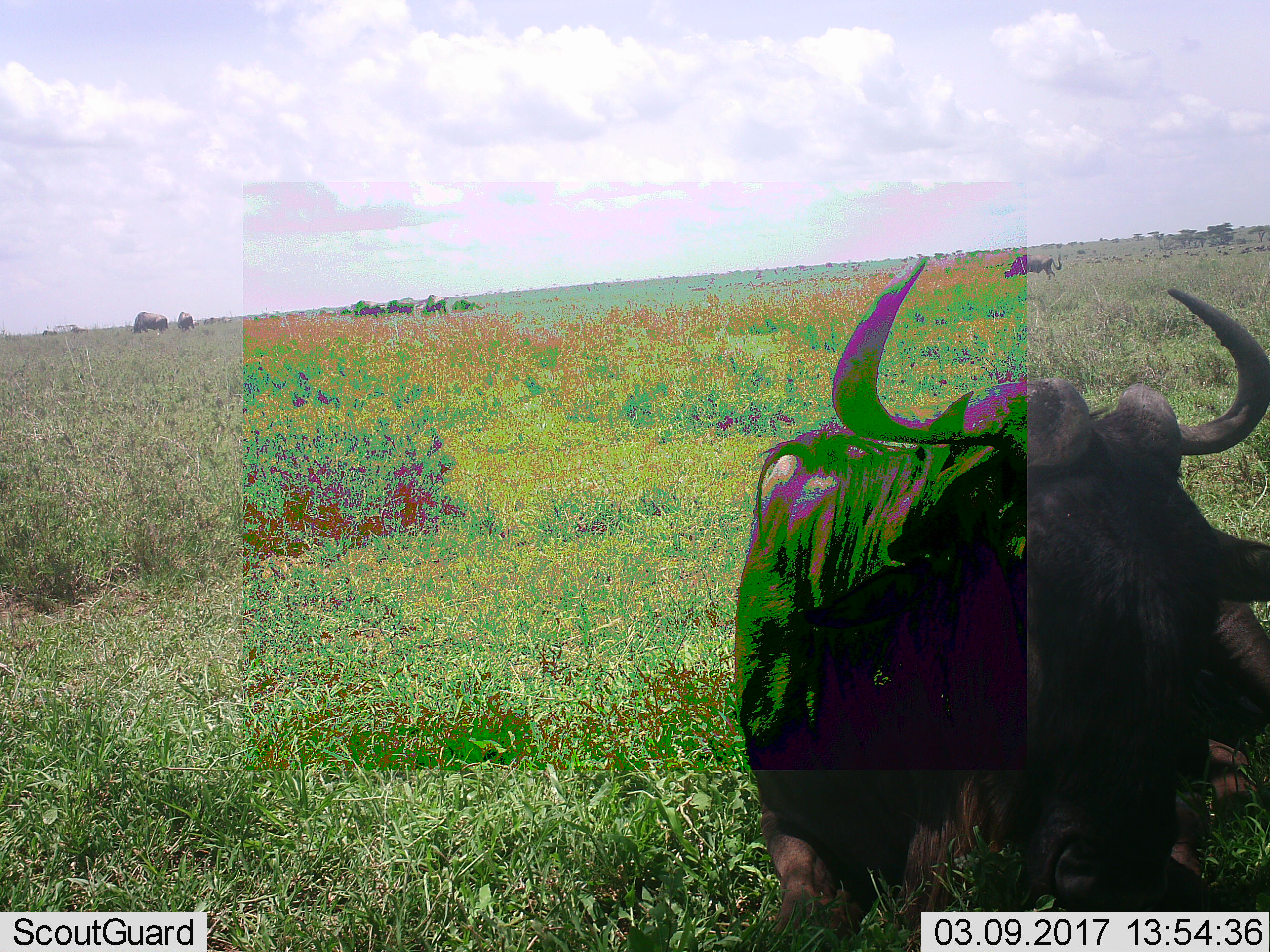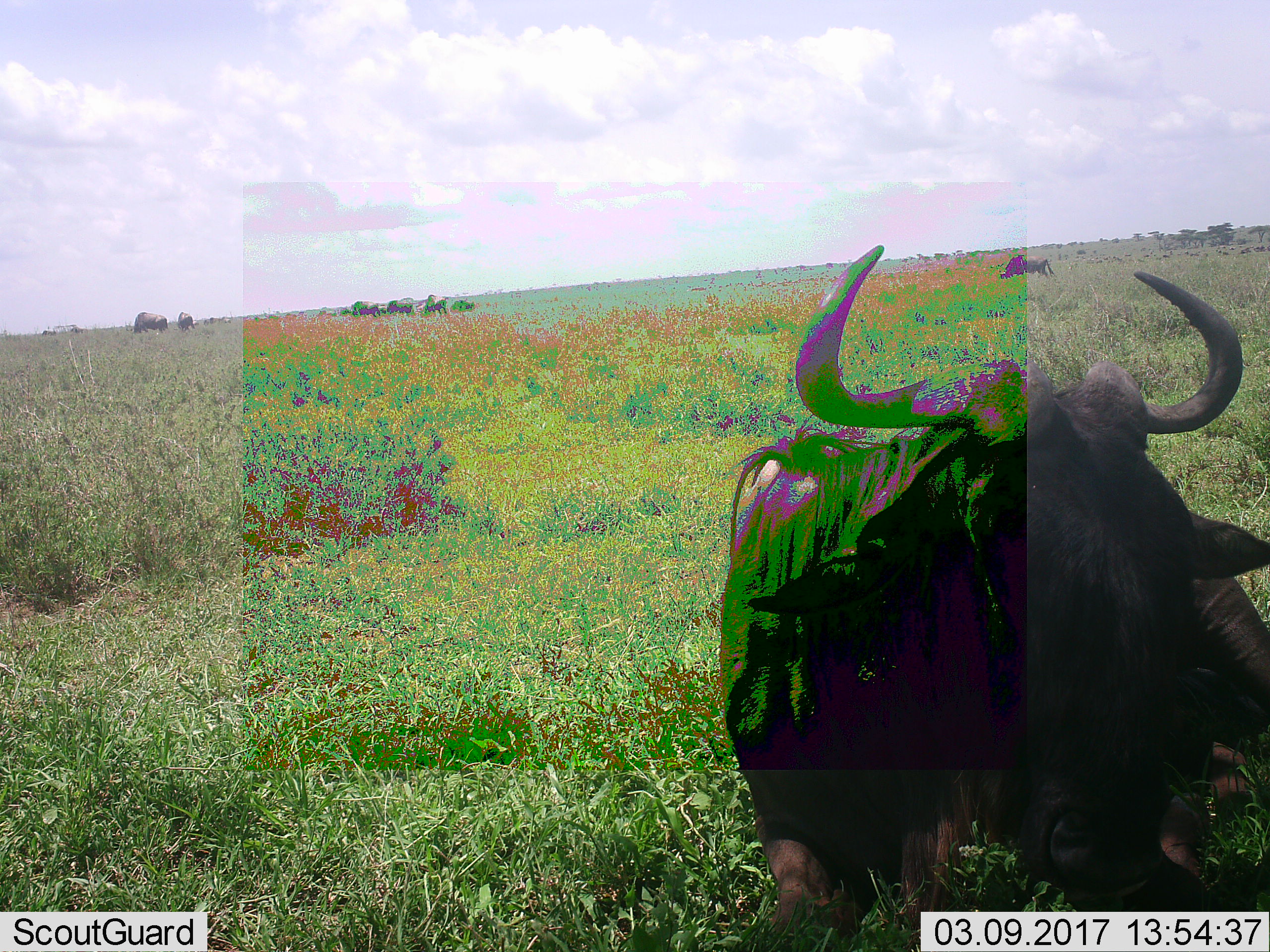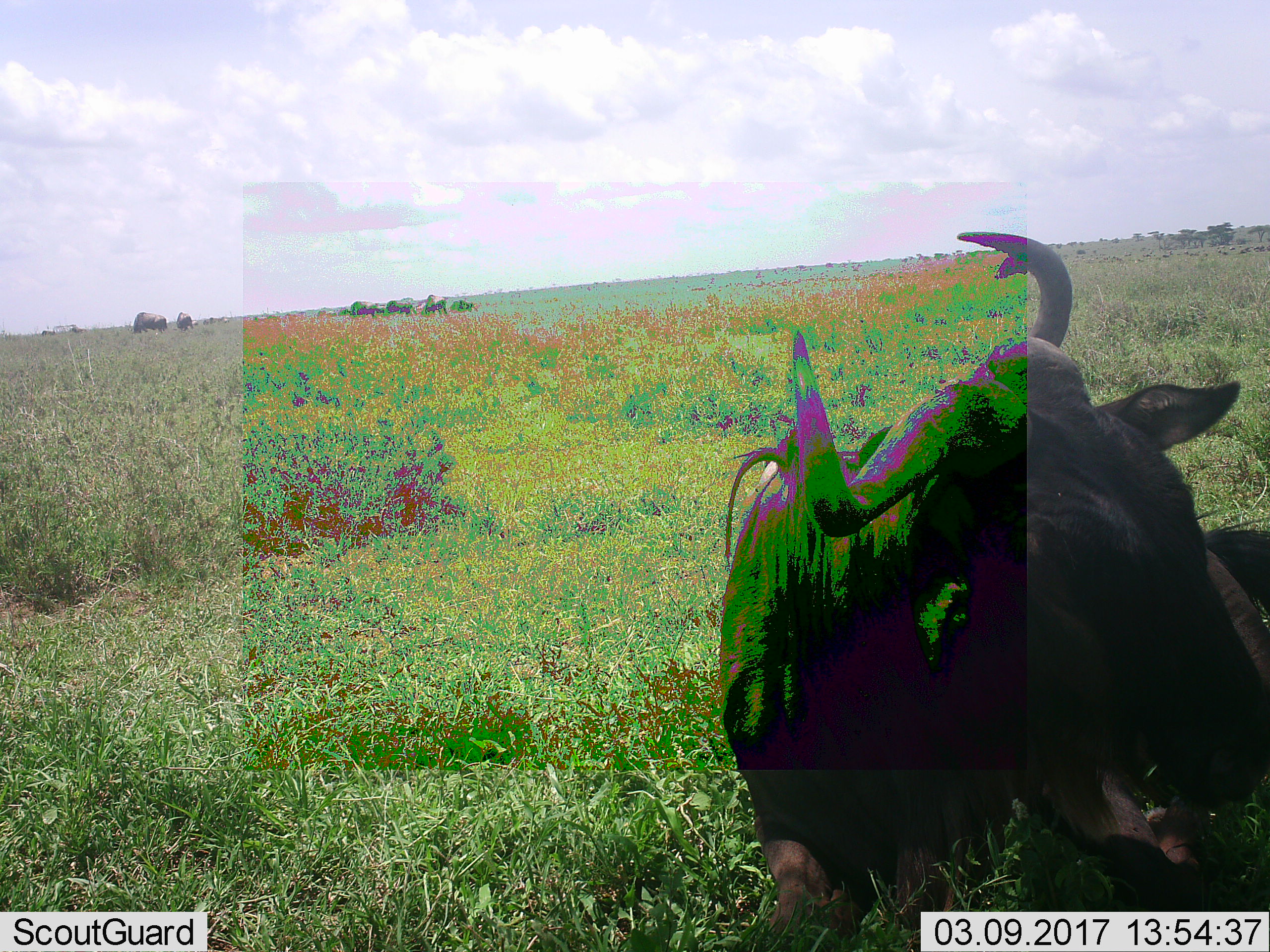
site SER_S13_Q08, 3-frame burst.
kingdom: Animalia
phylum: Chordata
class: Mammalia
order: Artiodactyla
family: Bovidae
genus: Connochaetes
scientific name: Connochaetes taurinus taurinus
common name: blue wildebeest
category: wildebeestblue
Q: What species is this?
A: Wildebeestblue (blue wildebeest) (Connochaetes taurinus taurinus).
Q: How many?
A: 8.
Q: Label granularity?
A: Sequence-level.